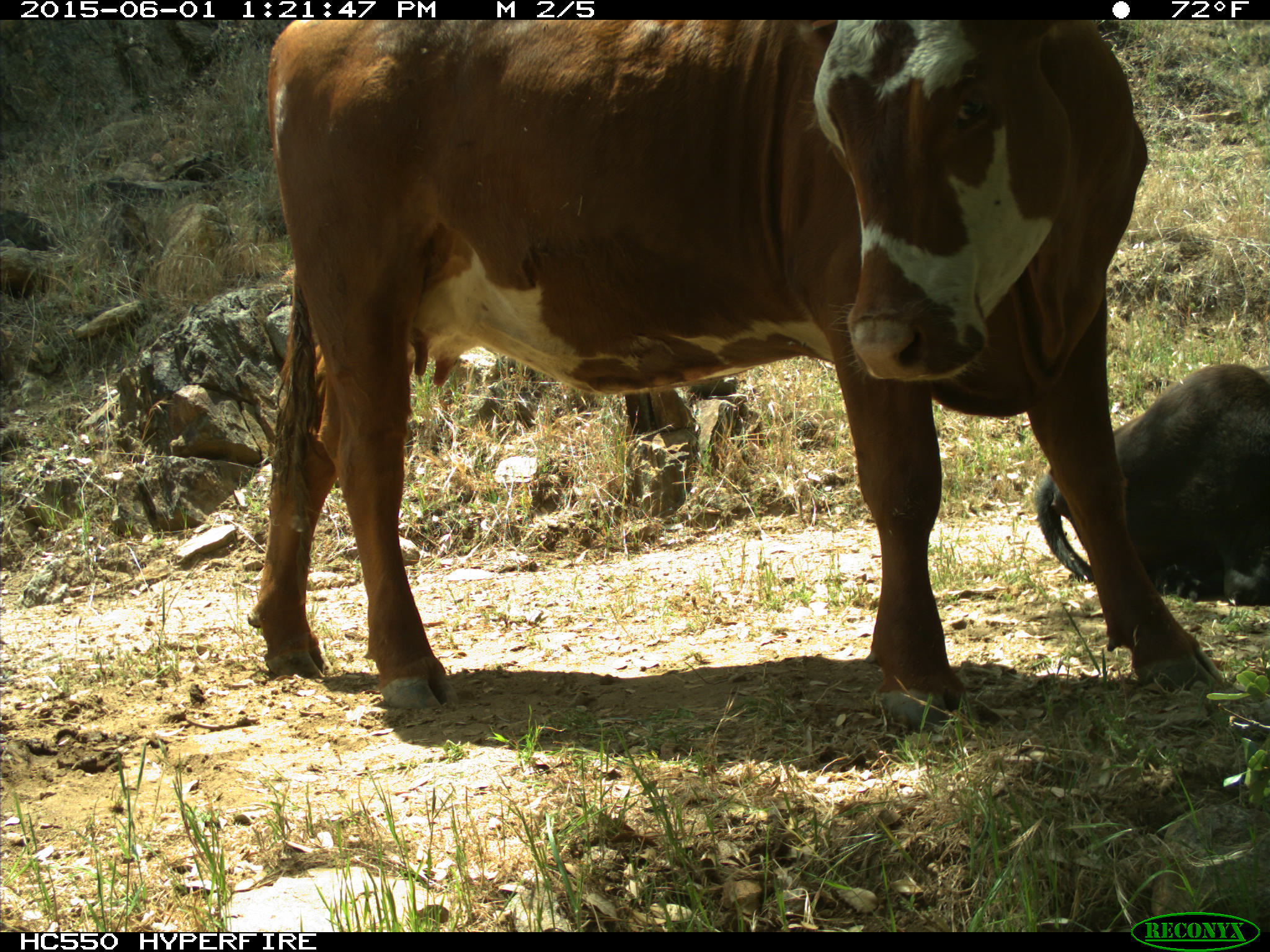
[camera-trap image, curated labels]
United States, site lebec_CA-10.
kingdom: Animalia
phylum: Chordata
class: Mammalia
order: Artiodactyla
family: Bovidae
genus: Bos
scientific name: Bos taurus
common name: domestic cow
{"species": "Bos taurus (domestic cow)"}